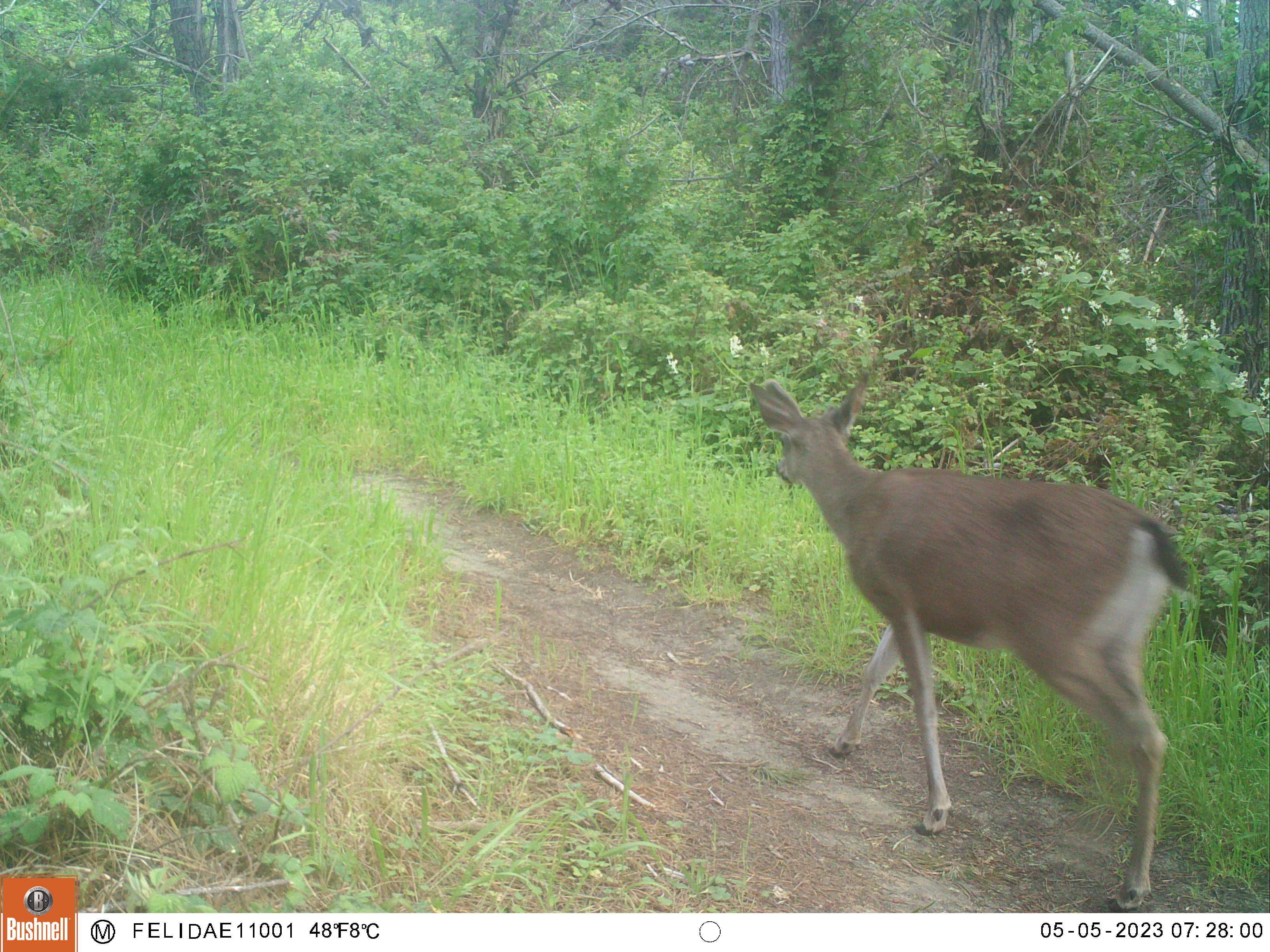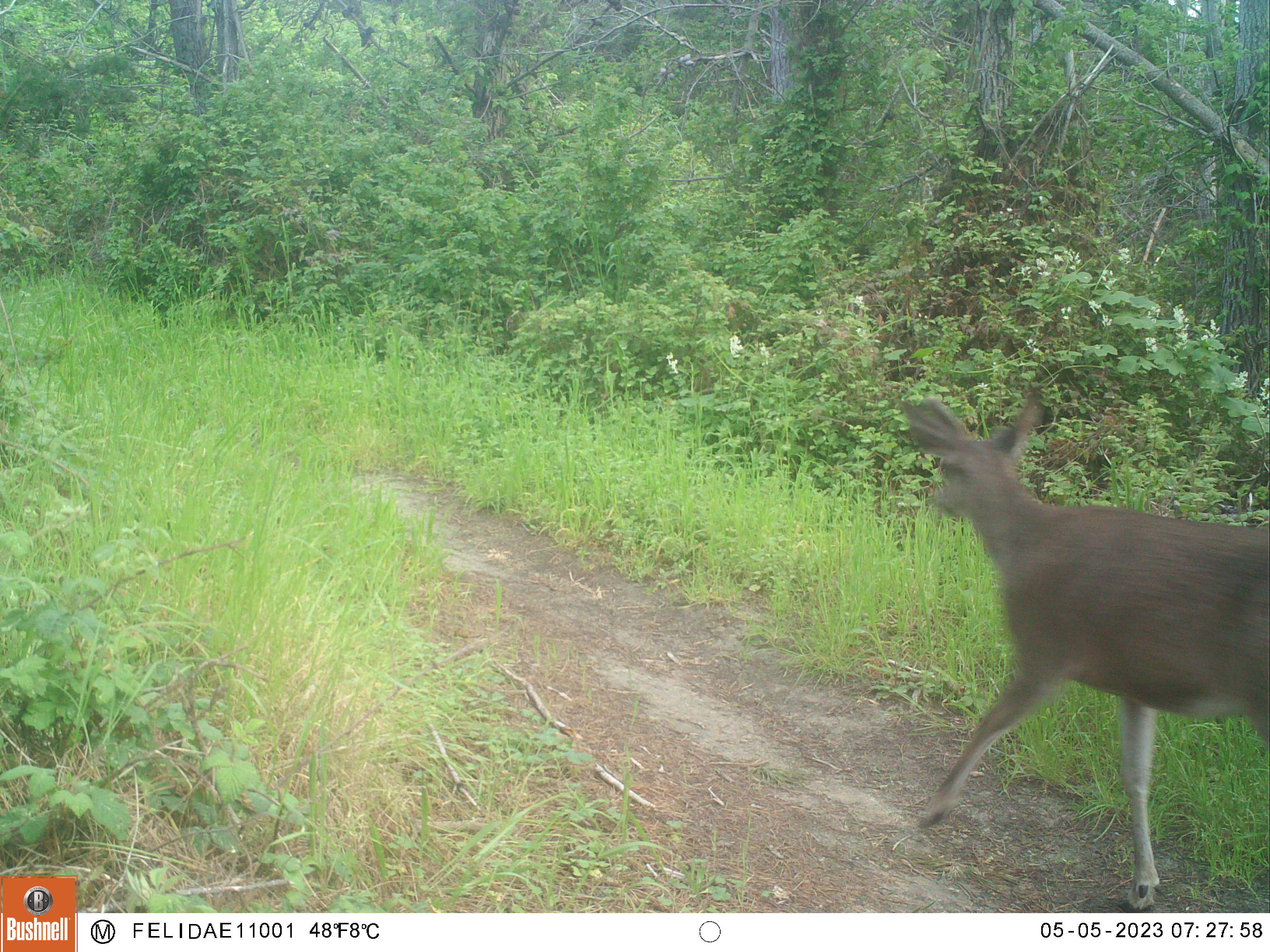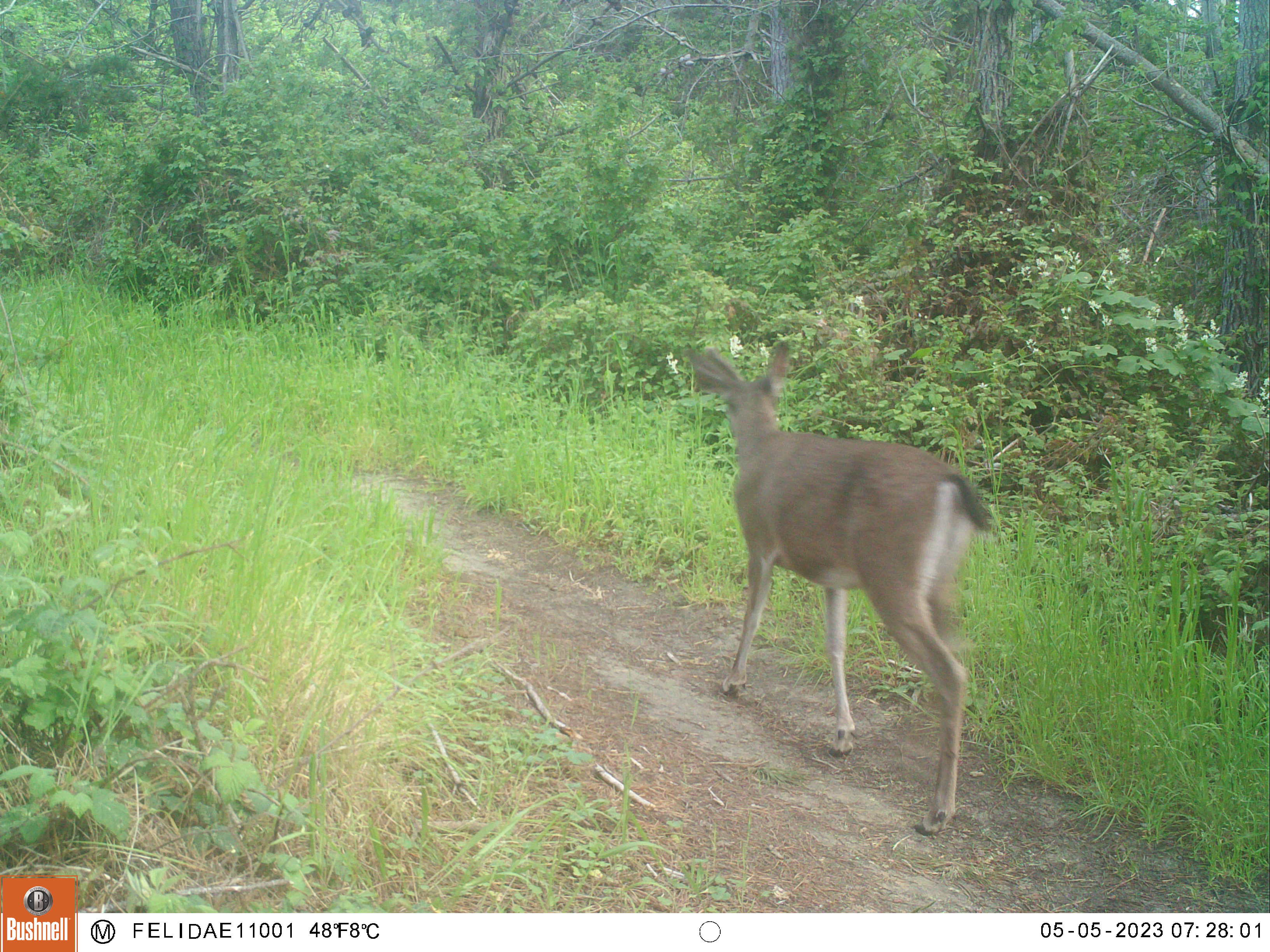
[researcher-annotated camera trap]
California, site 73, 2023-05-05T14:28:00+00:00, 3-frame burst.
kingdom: Animalia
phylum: Chordata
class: Mammalia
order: Artiodactyla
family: Cervidae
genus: Odocoileus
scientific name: Odocoileus hemionus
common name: mule deer